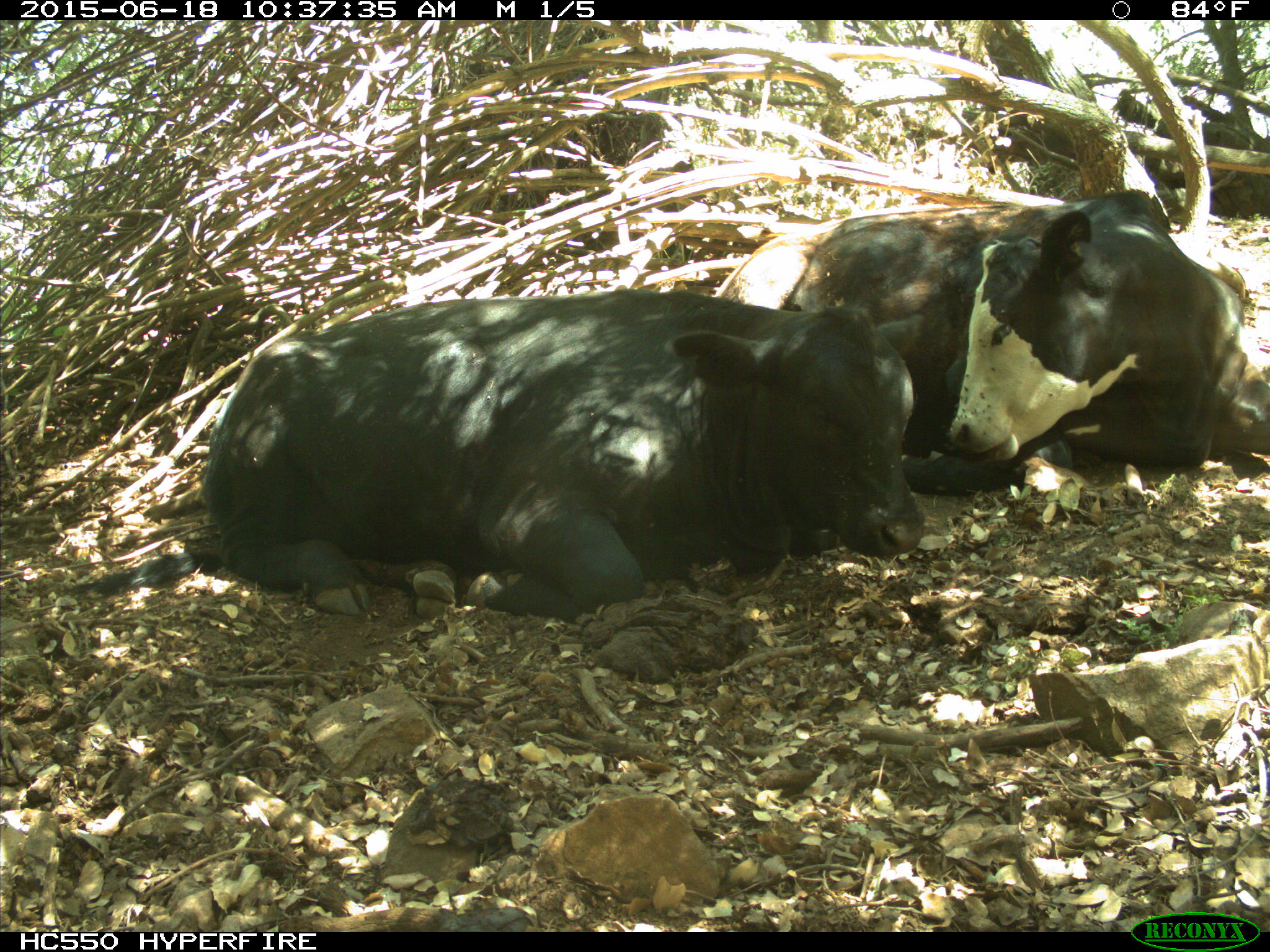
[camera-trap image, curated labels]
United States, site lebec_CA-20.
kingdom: Animalia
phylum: Chordata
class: Mammalia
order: Artiodactyla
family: Bovidae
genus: Bos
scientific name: Bos taurus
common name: domestic cow